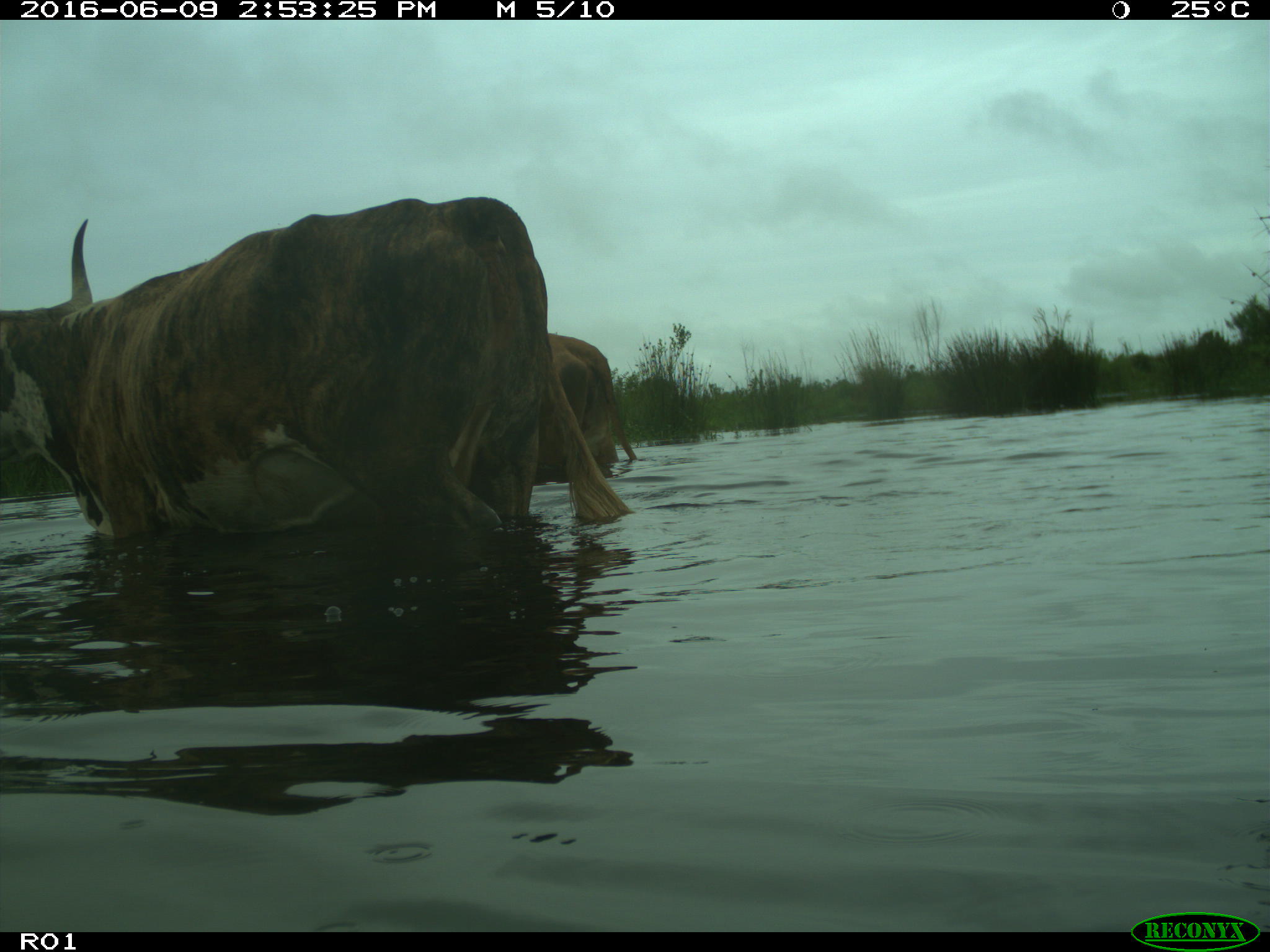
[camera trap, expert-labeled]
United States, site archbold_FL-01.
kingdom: Animalia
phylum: Chordata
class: Mammalia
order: Artiodactyla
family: Bovidae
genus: Bos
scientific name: Bos taurus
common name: domestic cow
Bos taurus (domestic cow).